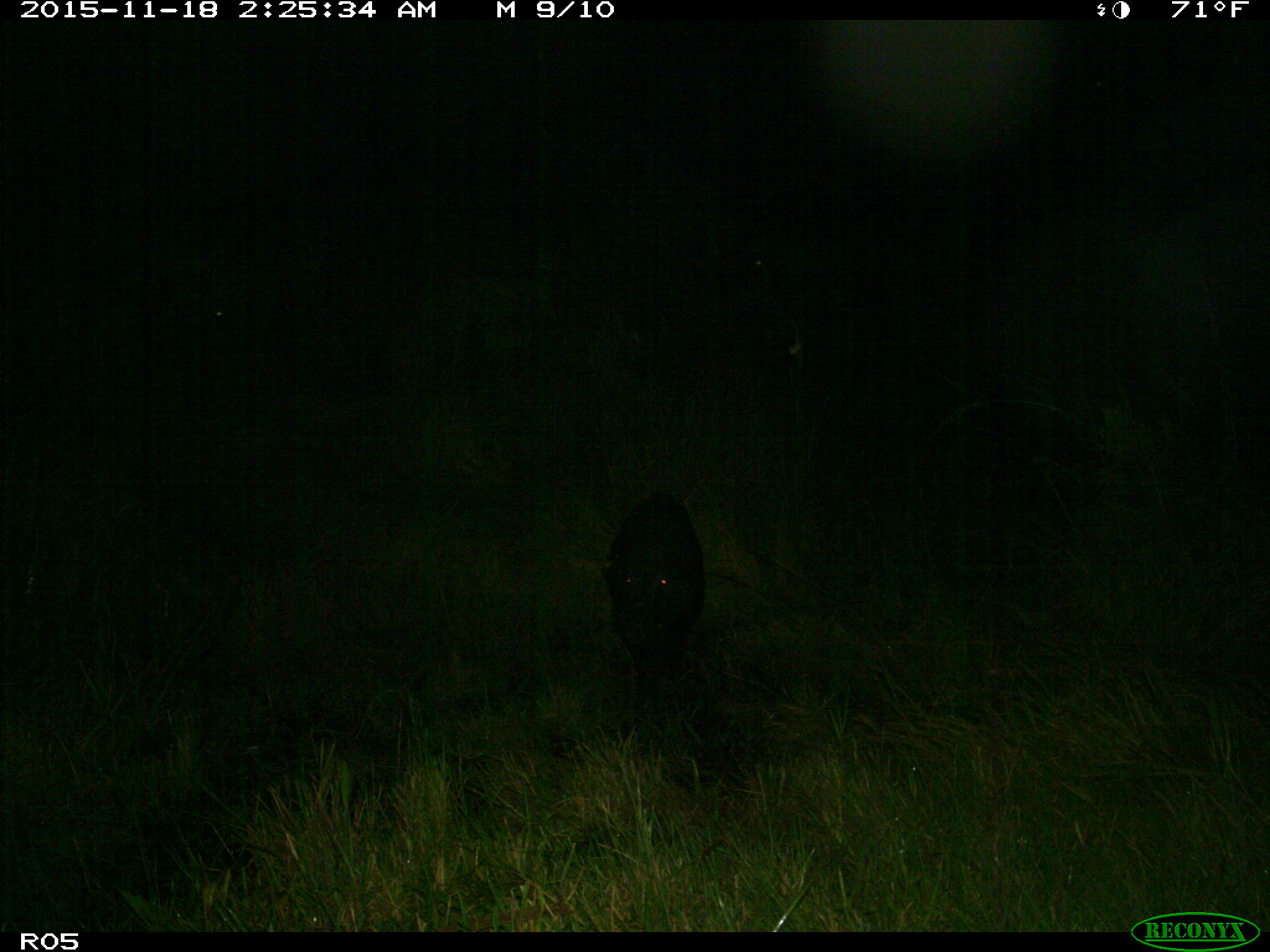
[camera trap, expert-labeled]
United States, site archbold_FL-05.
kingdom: Animalia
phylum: Chordata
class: Mammalia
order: Artiodactyla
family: Suidae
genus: Sus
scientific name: Sus scrofa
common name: wild boar